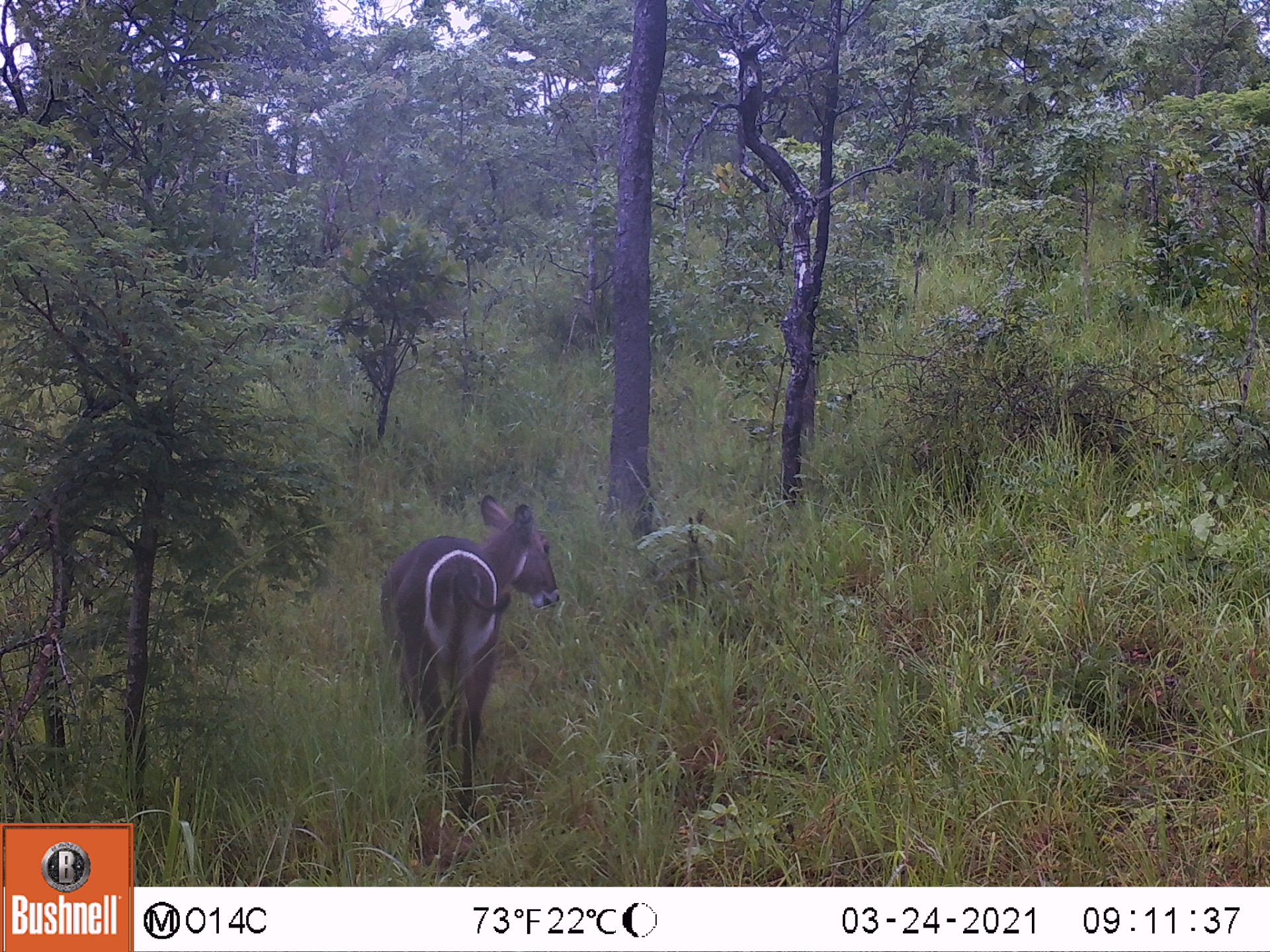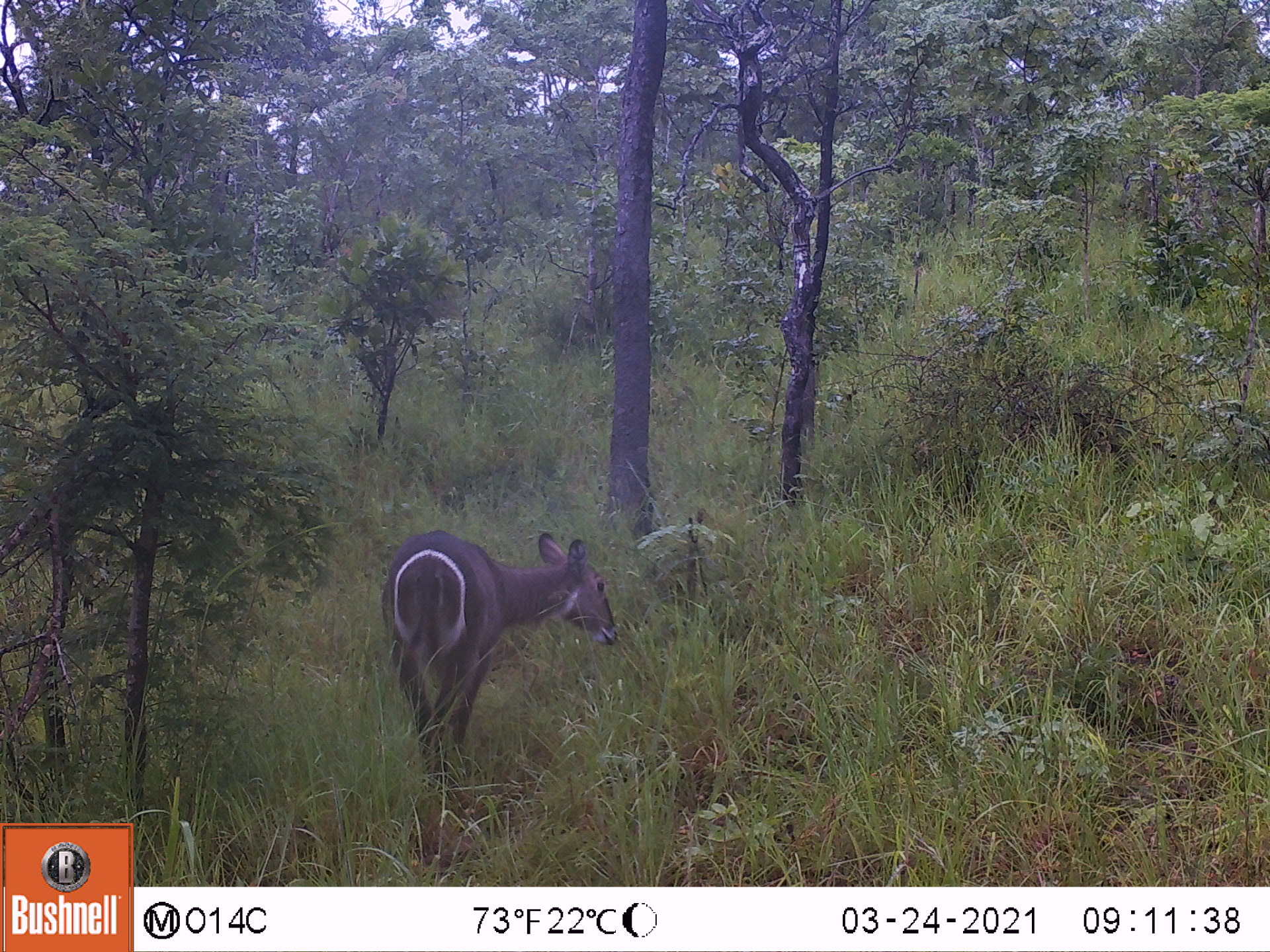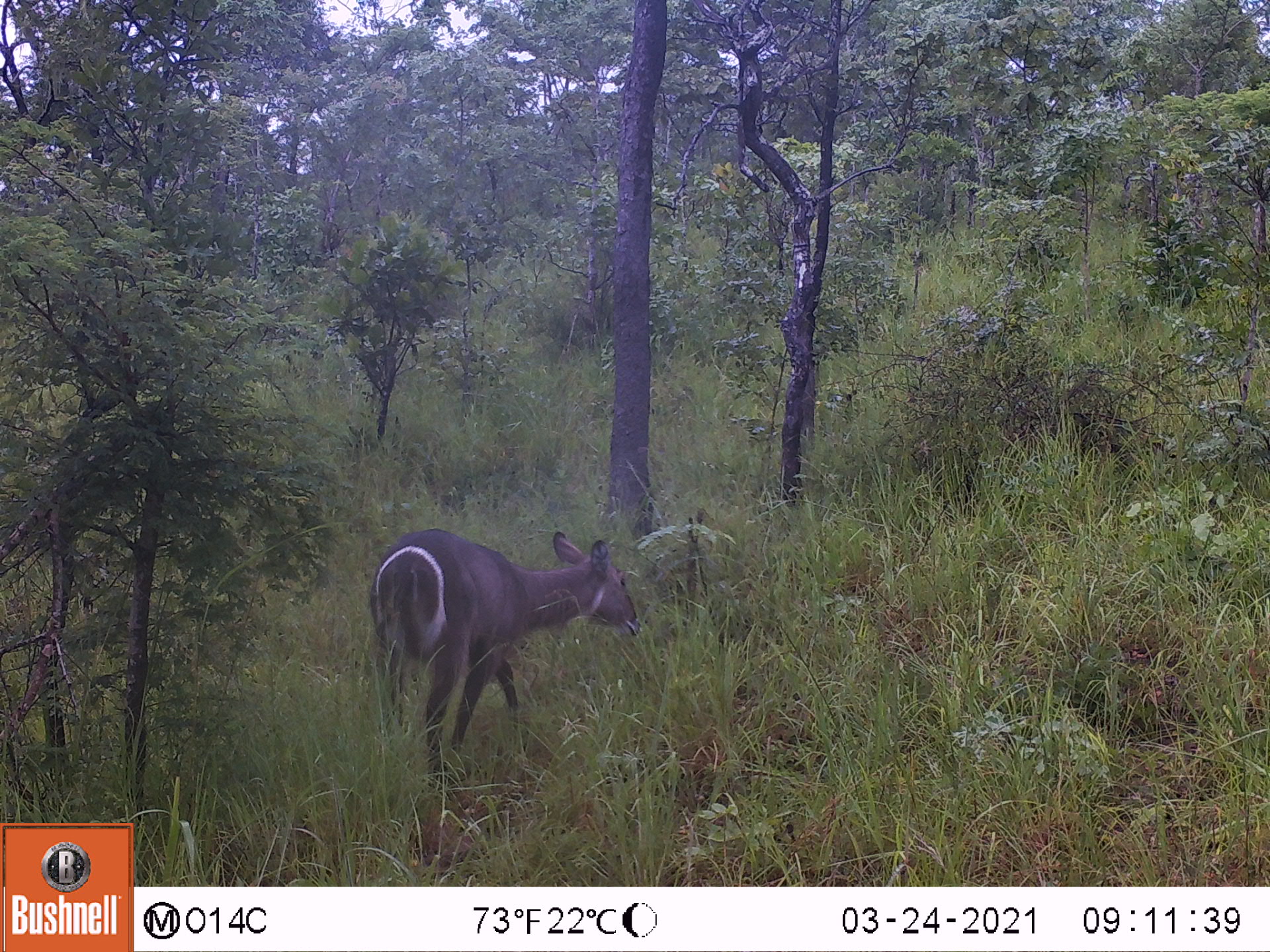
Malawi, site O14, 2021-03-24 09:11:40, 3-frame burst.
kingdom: Animalia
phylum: Chordata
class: Mammalia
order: Artiodactyla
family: Bovidae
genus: Kobus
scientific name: Kobus ellipsiprymnus ellipsiprymnus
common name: common waterbuck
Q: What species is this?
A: Common waterbuck (Kobus ellipsiprymnus ellipsiprymnus).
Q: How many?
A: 1.